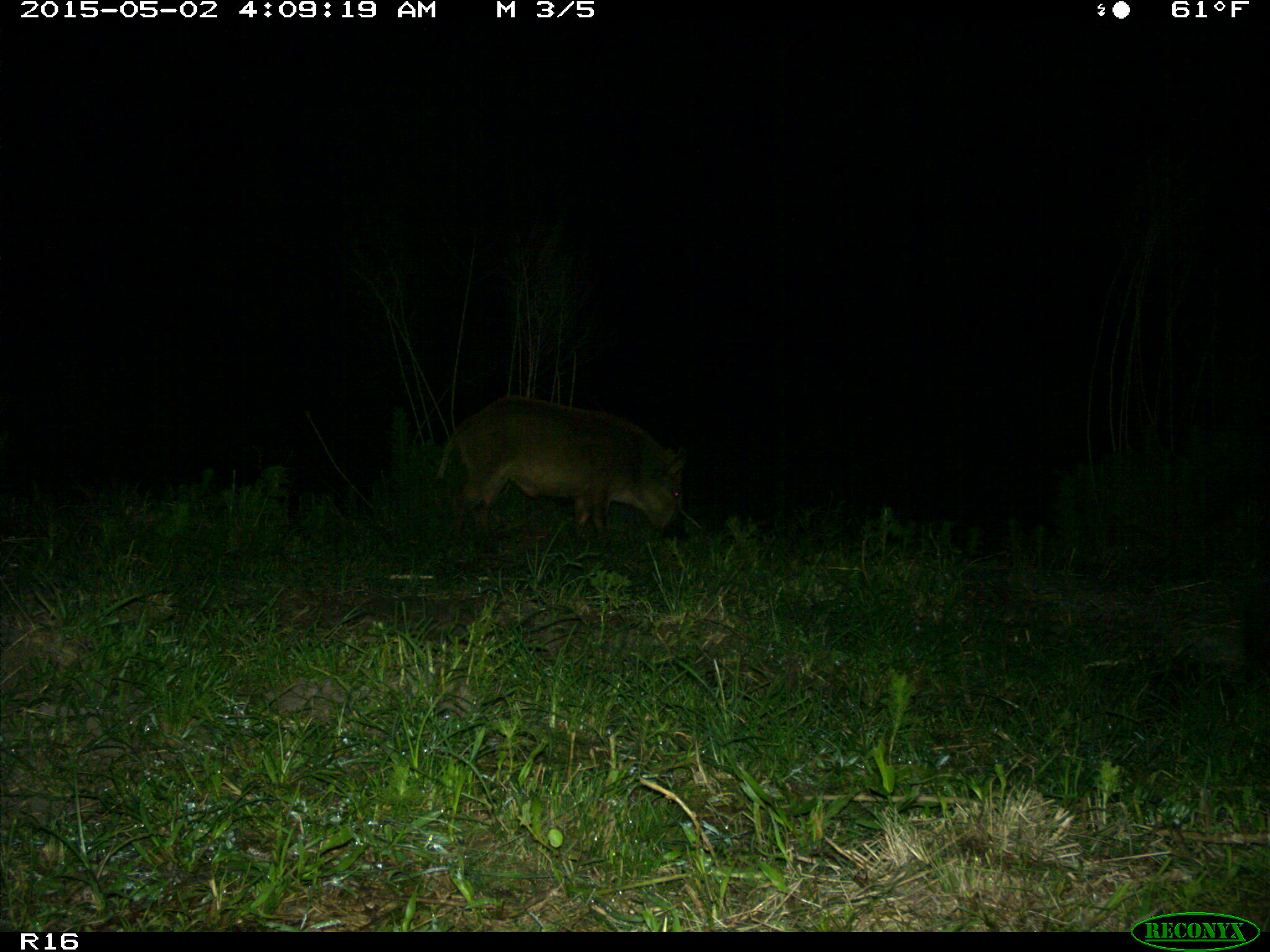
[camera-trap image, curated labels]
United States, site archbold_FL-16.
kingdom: Animalia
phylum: Chordata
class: Mammalia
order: Artiodactyla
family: Suidae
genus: Sus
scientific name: Sus scrofa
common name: wild boar